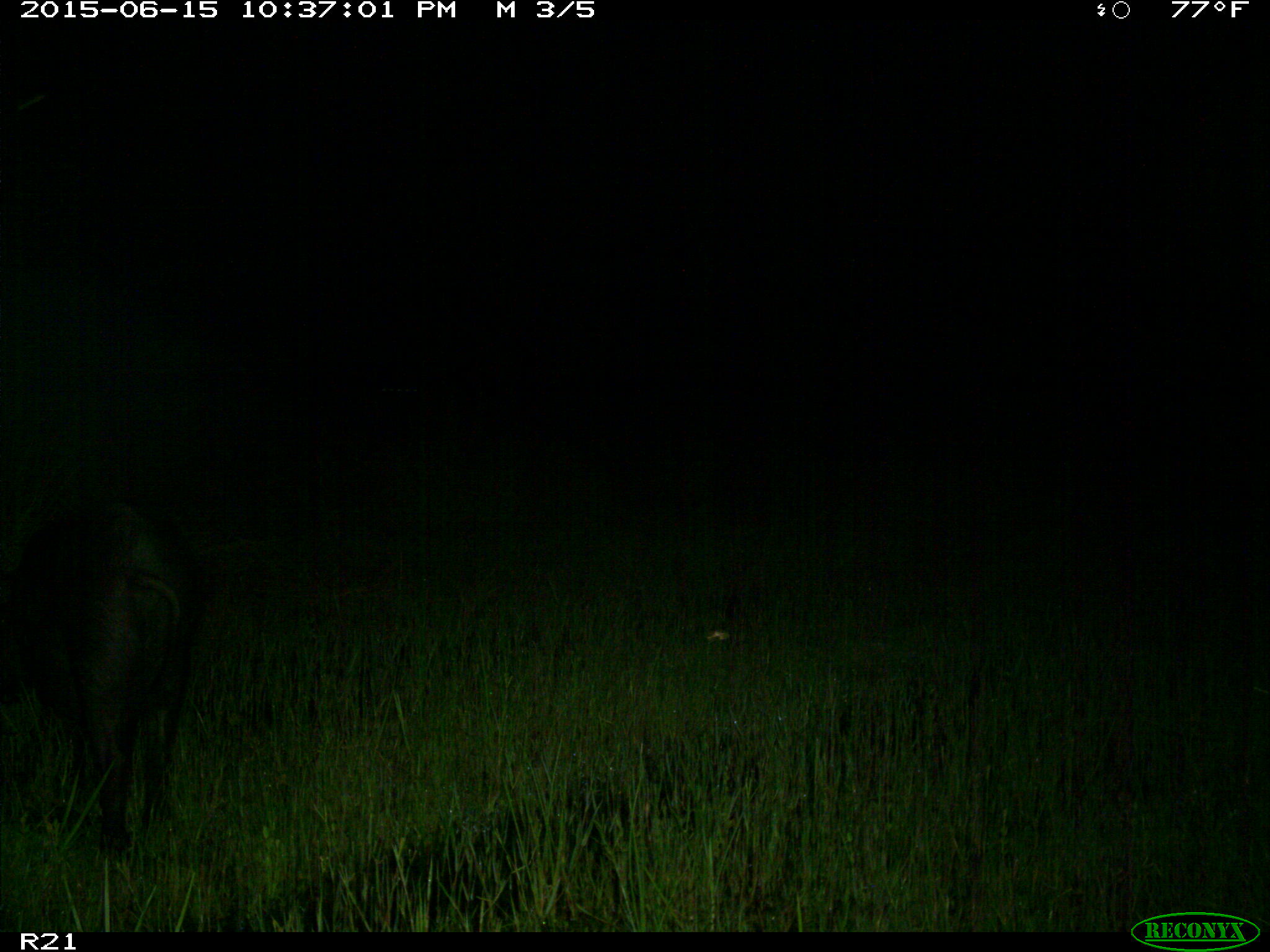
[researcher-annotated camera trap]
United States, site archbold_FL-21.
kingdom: Animalia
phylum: Chordata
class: Mammalia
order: Artiodactyla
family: Suidae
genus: Sus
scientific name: Sus scrofa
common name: wild boar